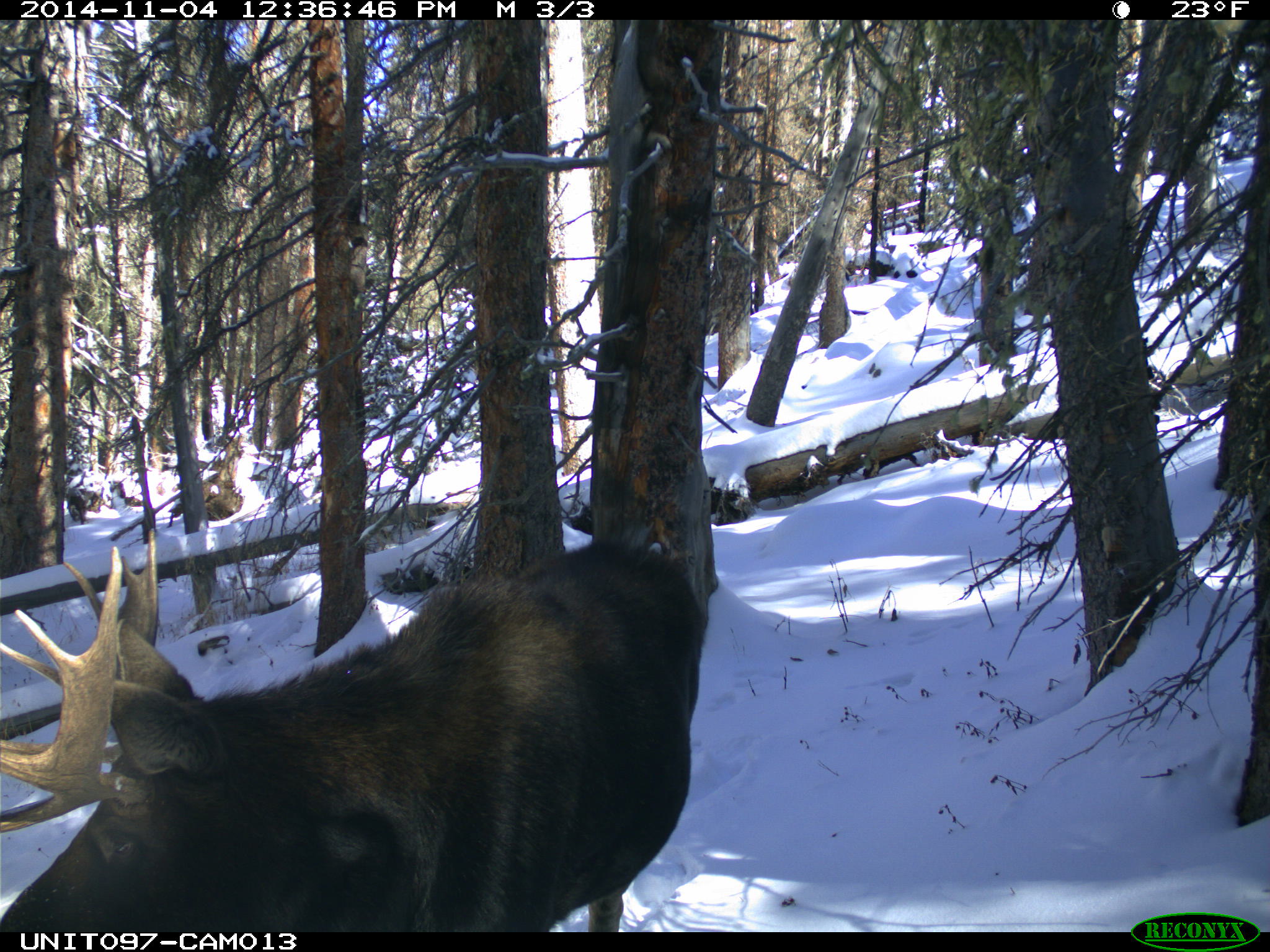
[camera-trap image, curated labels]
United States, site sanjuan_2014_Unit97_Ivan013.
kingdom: Animalia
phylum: Chordata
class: Mammalia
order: Artiodactyla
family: Cervidae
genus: Alces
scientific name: Alces alces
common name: moose